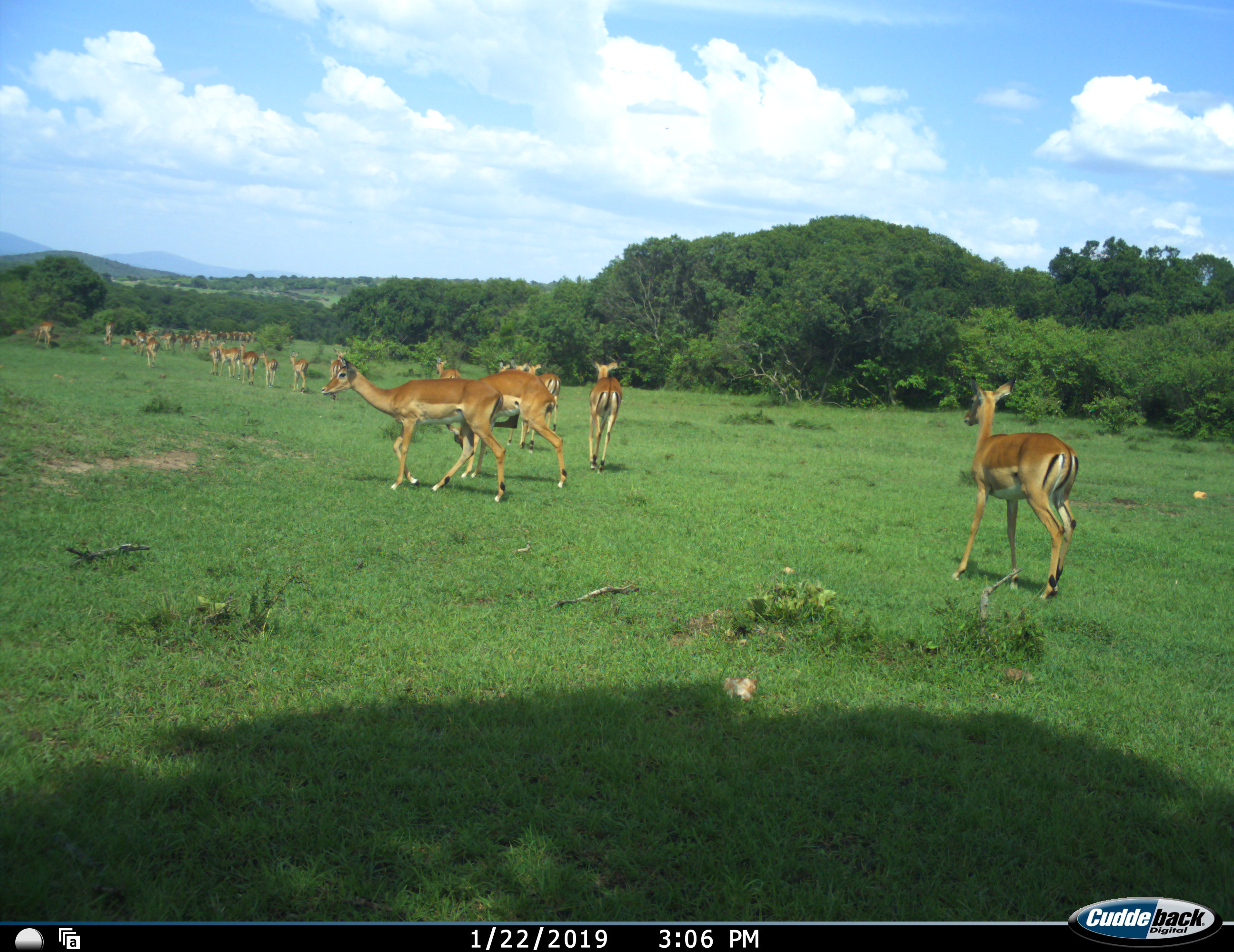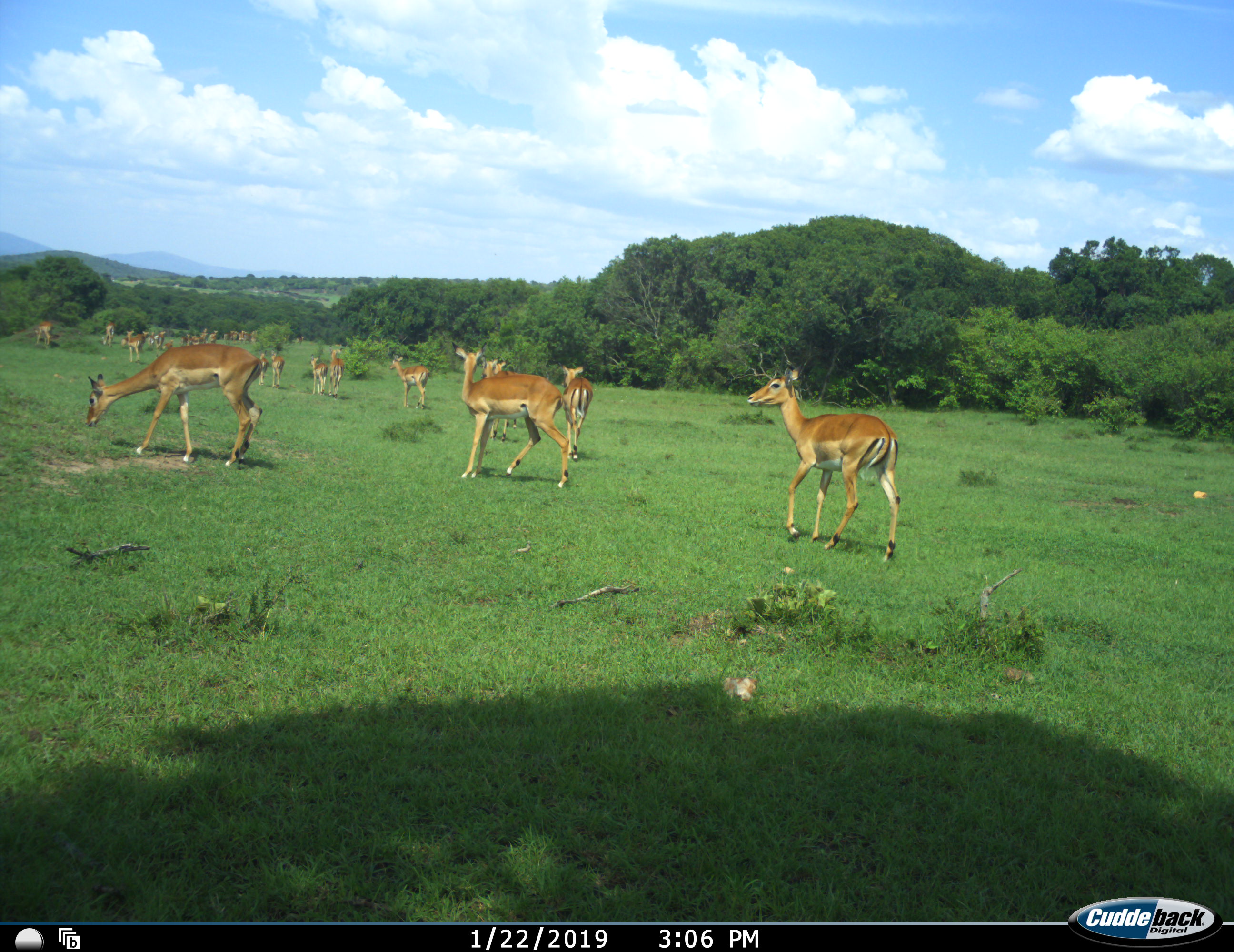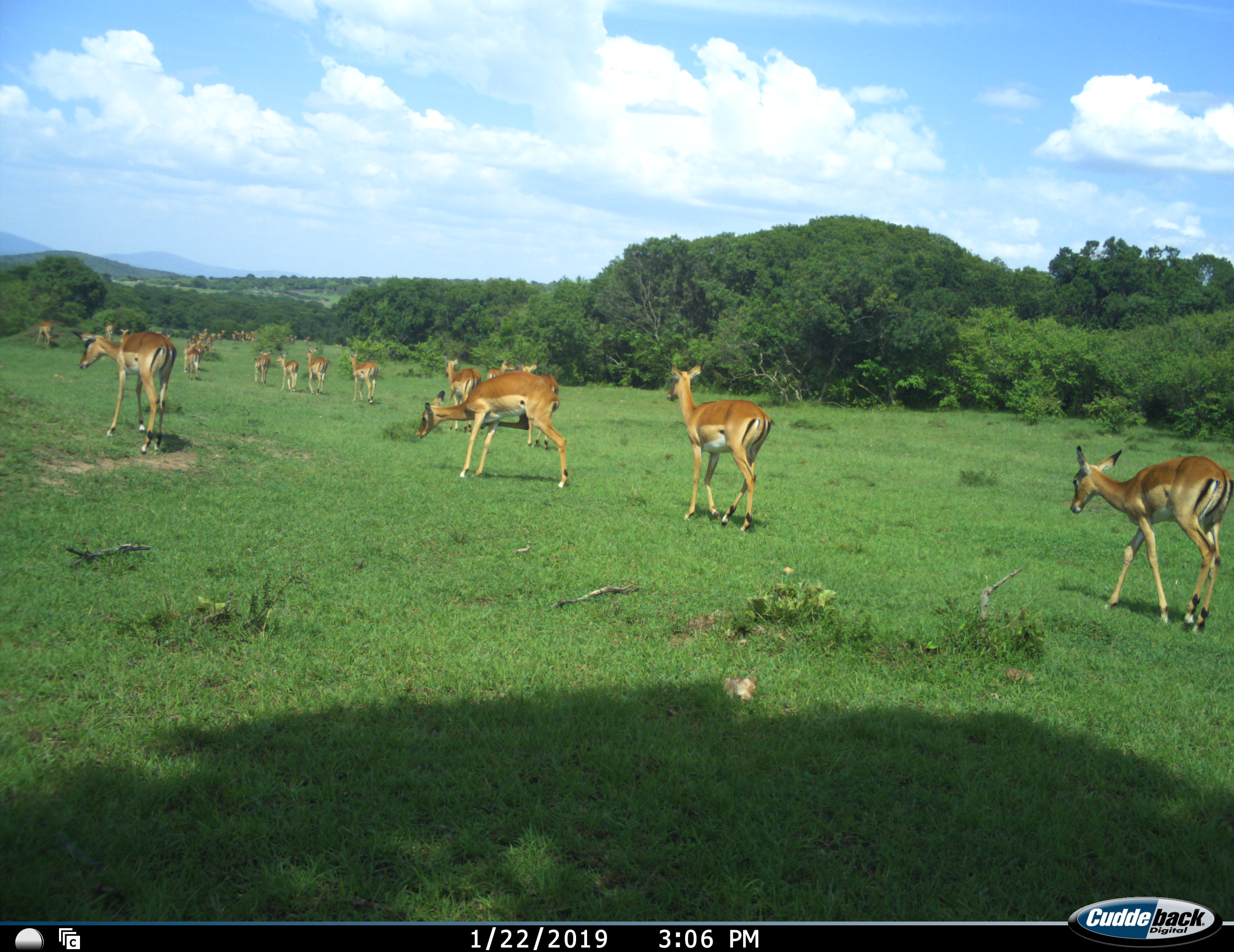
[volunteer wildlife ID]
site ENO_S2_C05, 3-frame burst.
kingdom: Animalia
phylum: Chordata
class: Mammalia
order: Artiodactyla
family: Bovidae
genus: Aepyceros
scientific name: Aepyceros melampus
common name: impala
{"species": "impala (Aepyceros melampus)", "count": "11-50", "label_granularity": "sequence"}